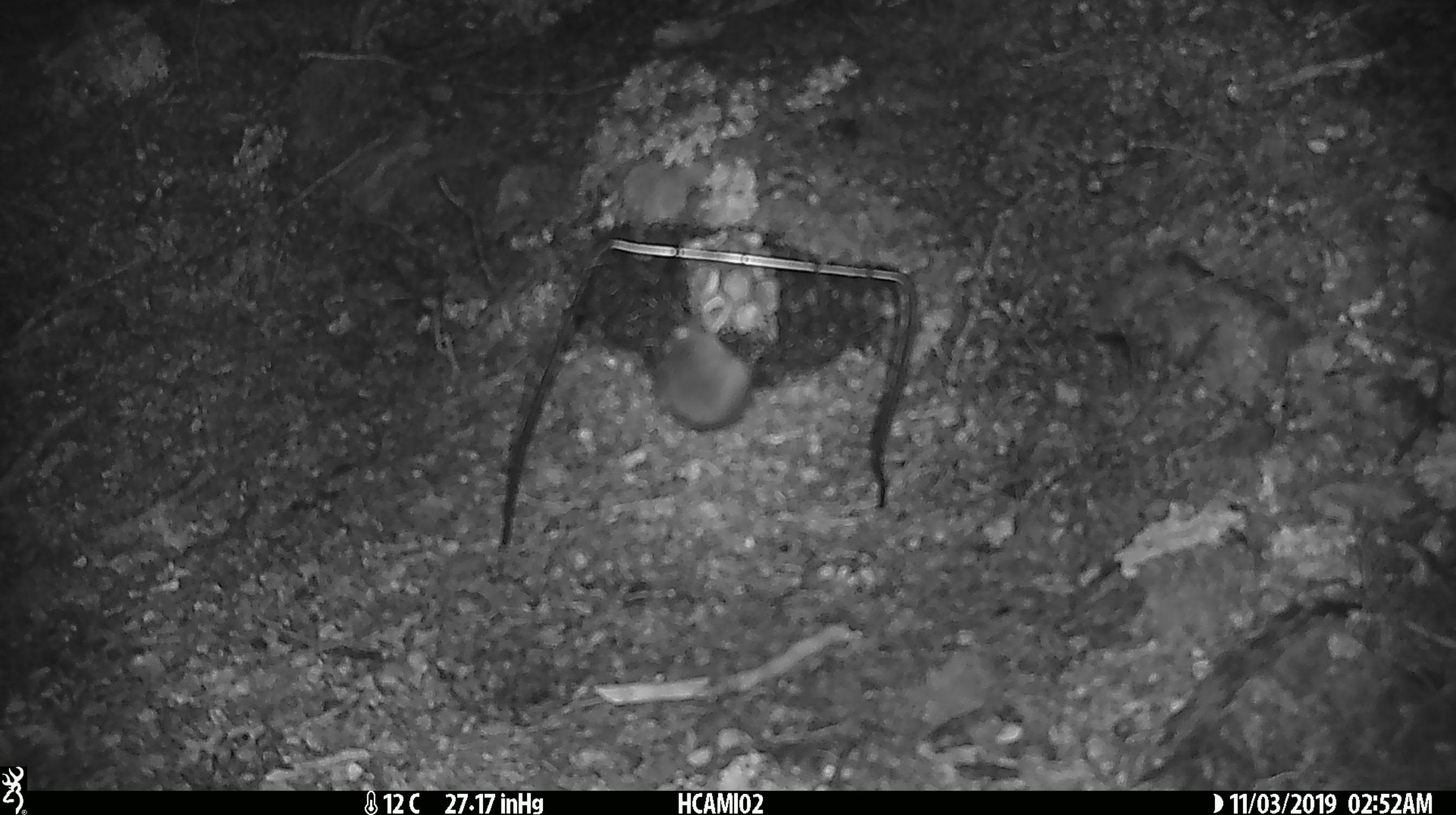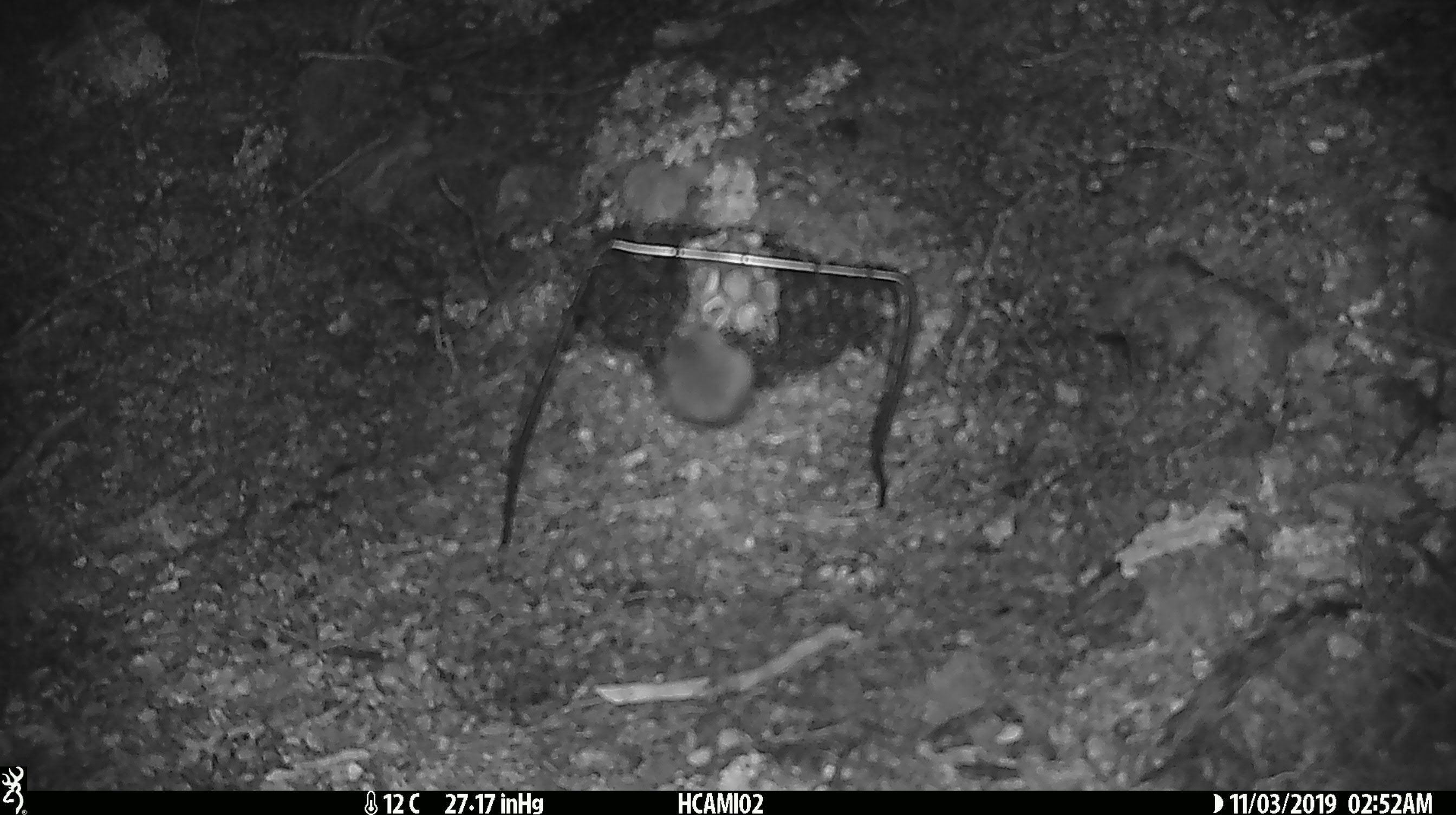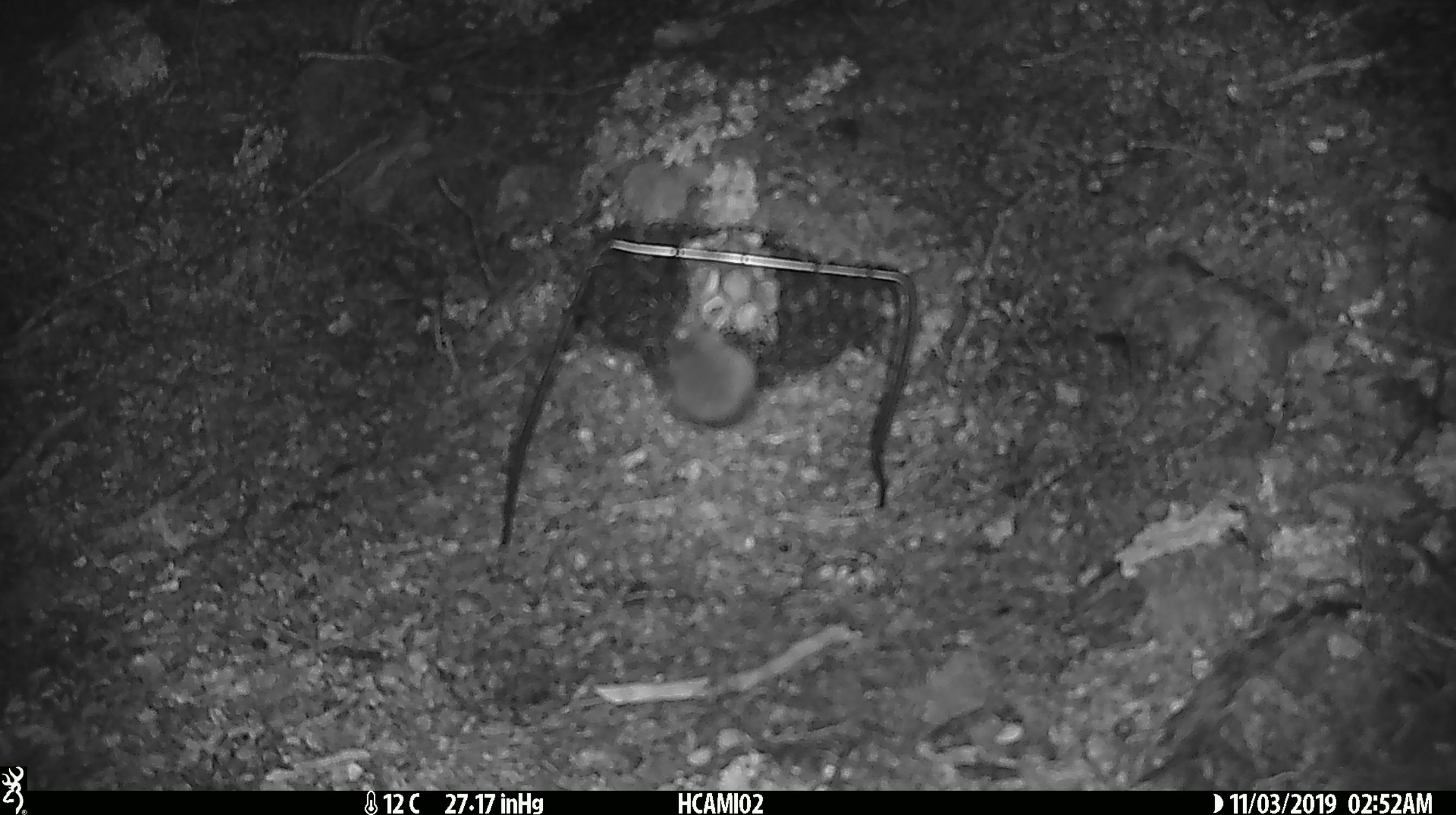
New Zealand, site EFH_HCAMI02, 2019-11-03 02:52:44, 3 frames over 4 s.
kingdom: Animalia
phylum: Chordata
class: Mammalia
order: Rodentia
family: Muridae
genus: Mus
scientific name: Mus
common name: mouse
Mouse (Mus).